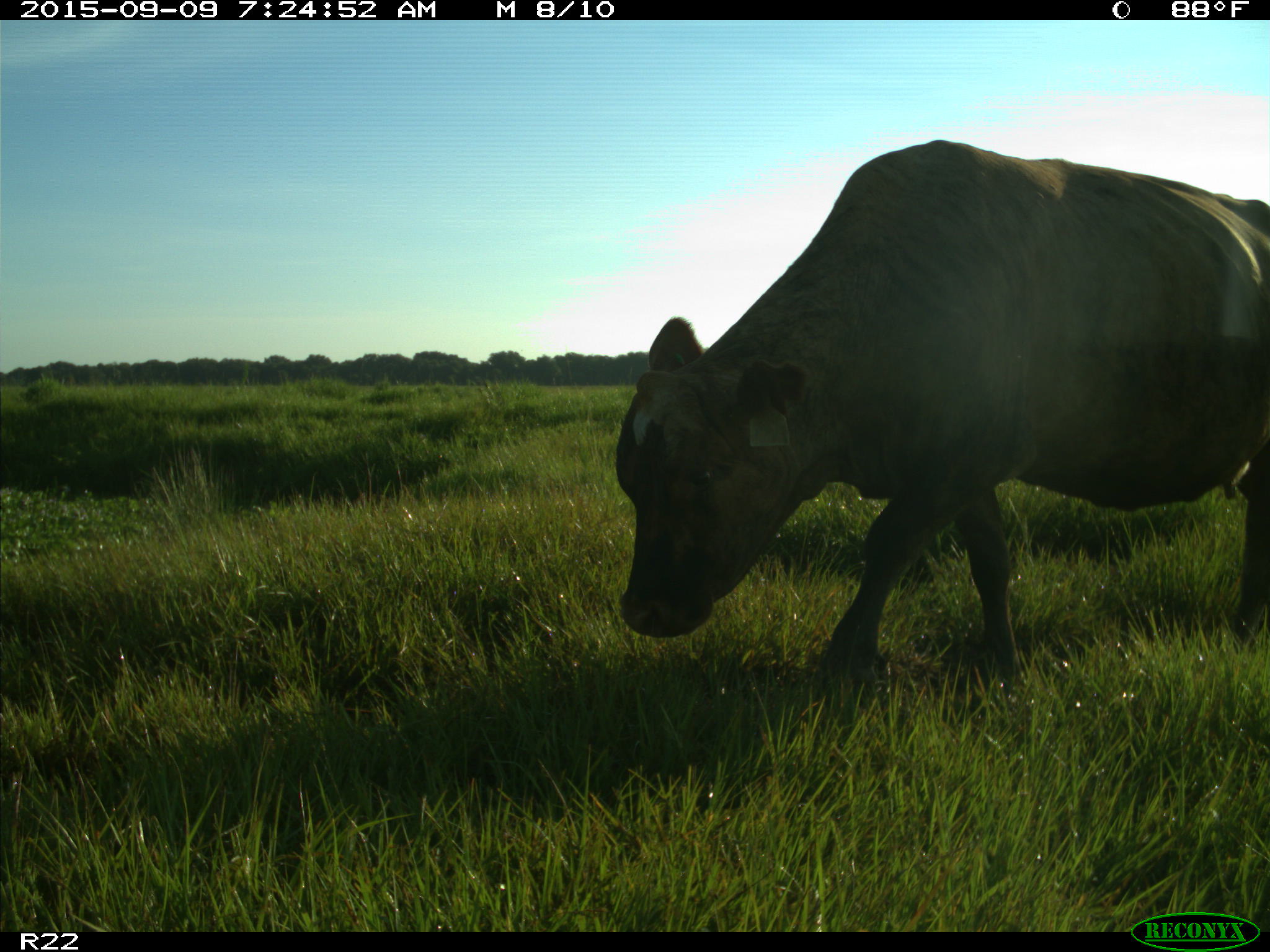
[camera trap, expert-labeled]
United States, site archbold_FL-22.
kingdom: Animalia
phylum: Chordata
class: Mammalia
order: Artiodactyla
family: Bovidae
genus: Bos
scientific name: Bos taurus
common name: domestic cow